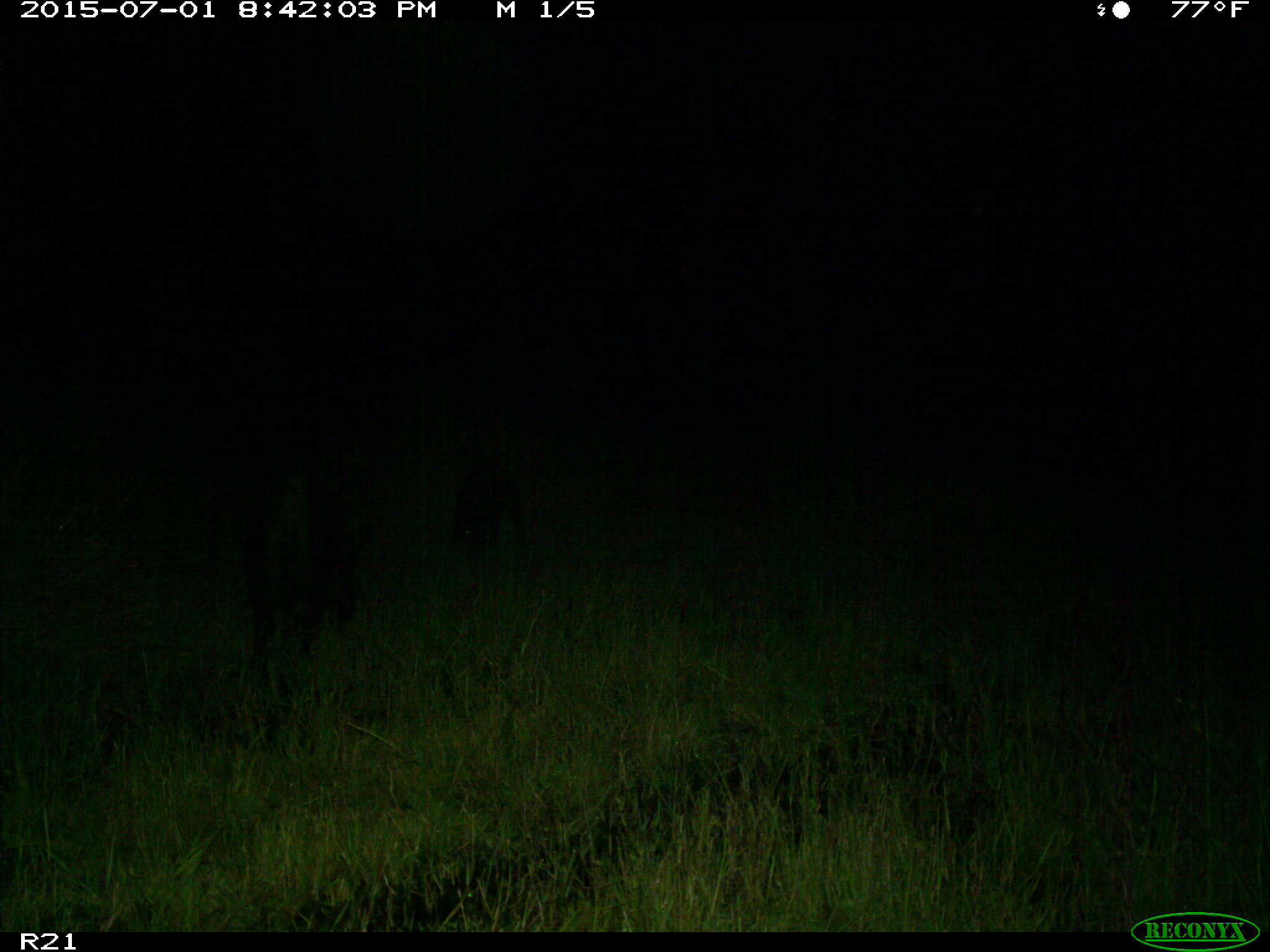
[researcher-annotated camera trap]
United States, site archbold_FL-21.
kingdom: Animalia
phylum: Chordata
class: Mammalia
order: Artiodactyla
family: Suidae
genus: Sus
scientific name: Sus scrofa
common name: wild boar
Sus scrofa (wild boar).